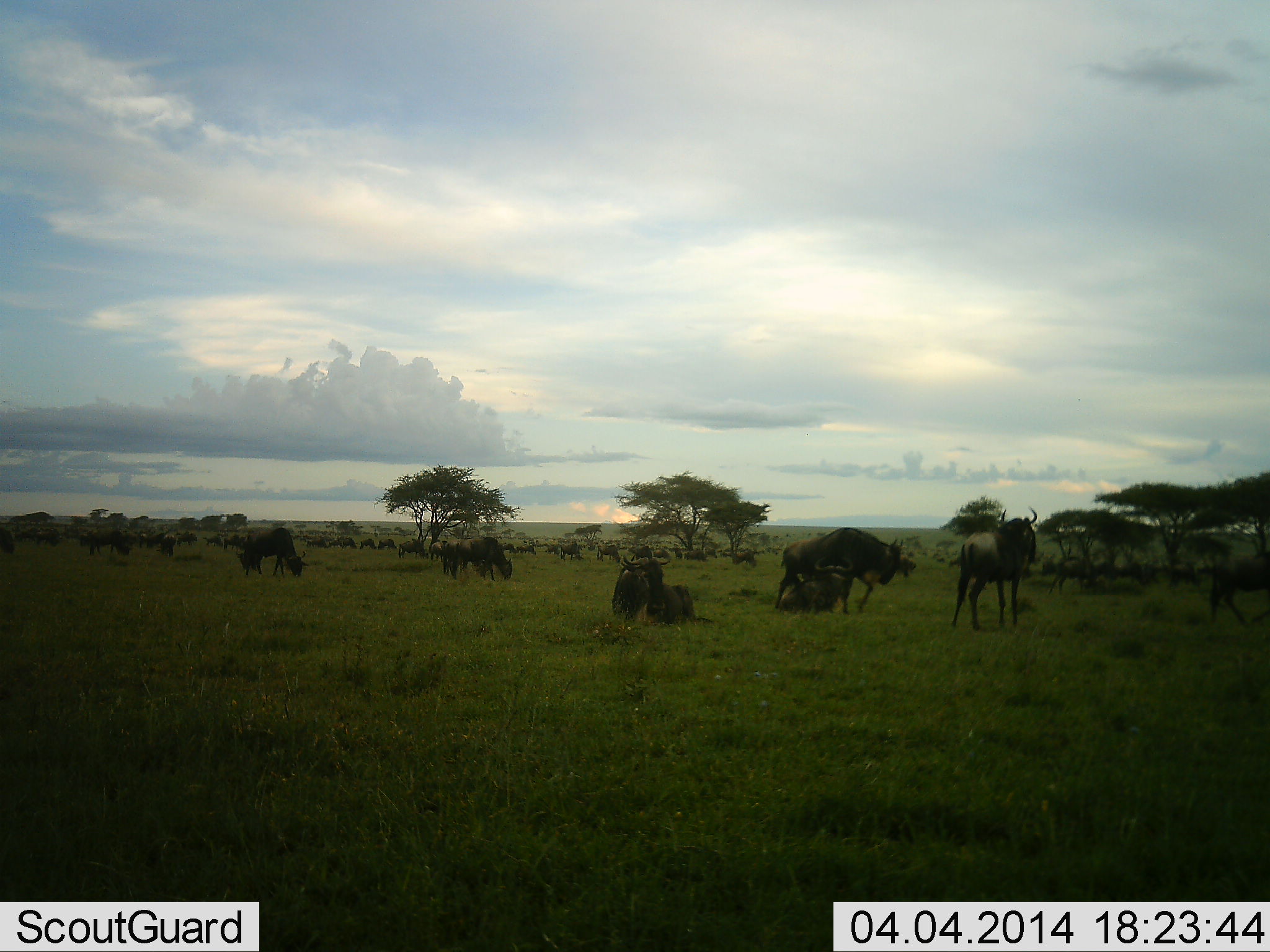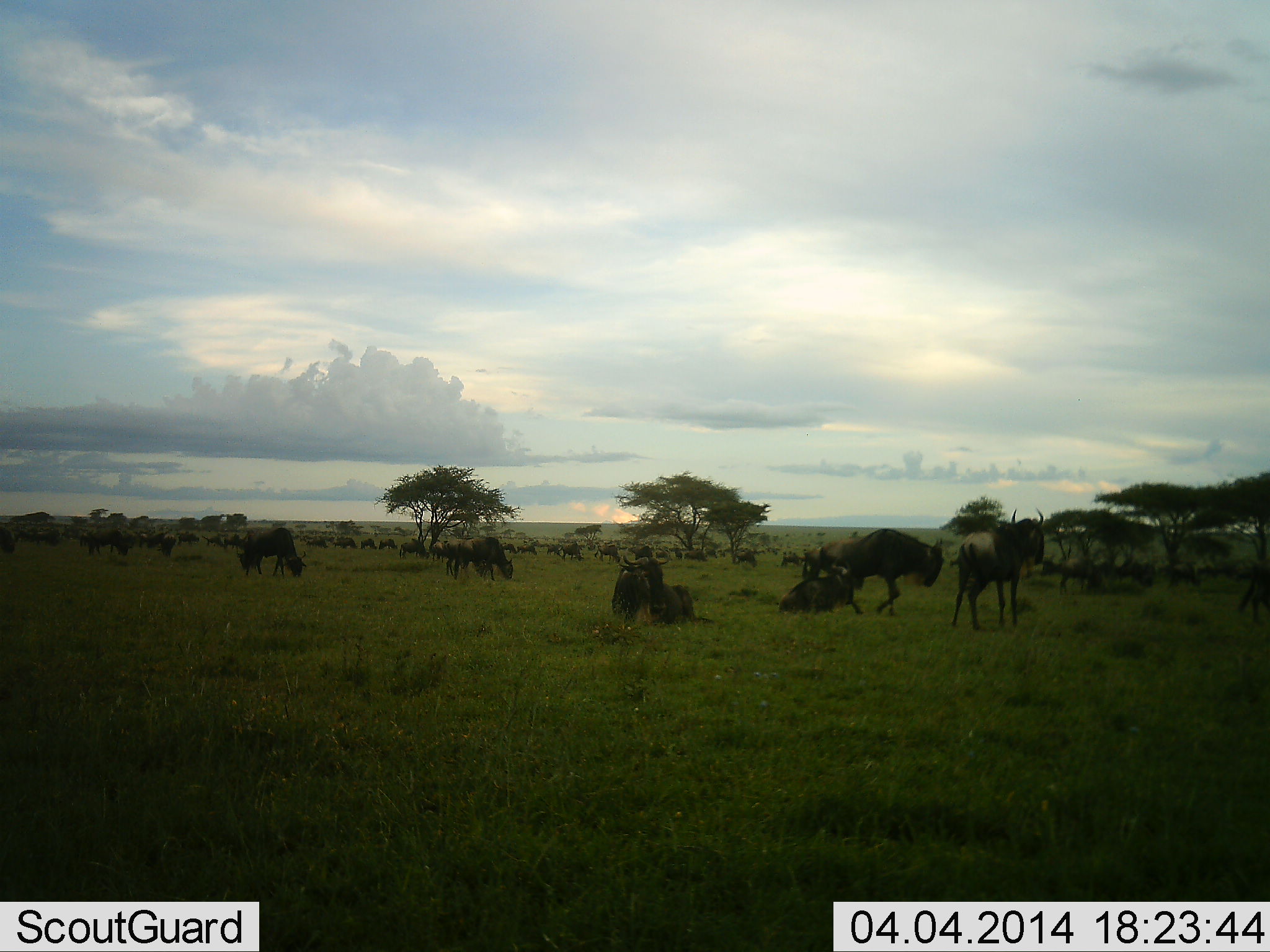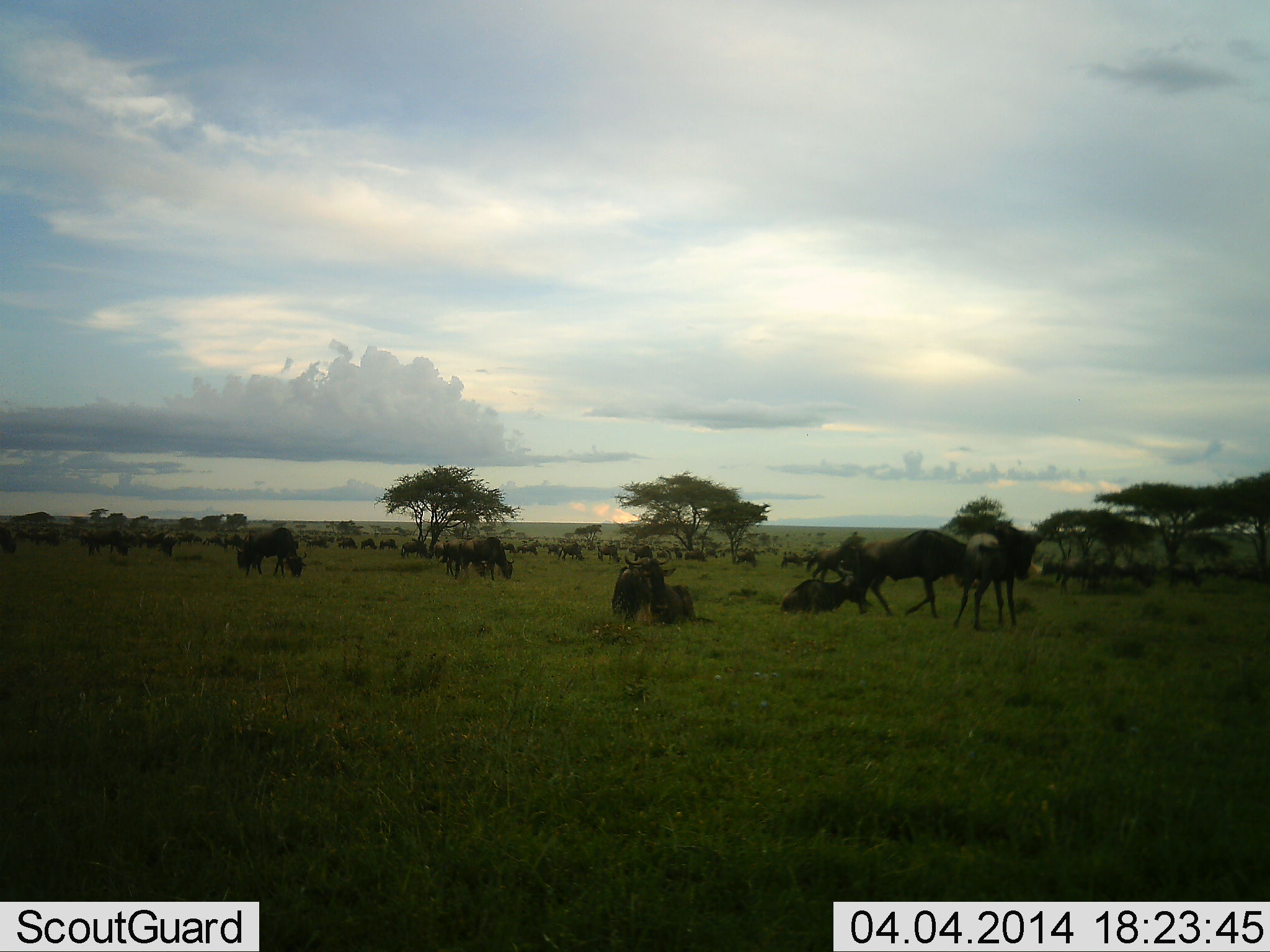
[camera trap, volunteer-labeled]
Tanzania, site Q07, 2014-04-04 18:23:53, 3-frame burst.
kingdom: Animalia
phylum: Chordata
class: Mammalia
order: Artiodactyla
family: Bovidae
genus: Connochaetes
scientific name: Connochaetes taurinus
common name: blue wildebeest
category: wildebeest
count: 11-50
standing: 91%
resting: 91%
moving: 82%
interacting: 18%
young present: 27%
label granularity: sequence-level